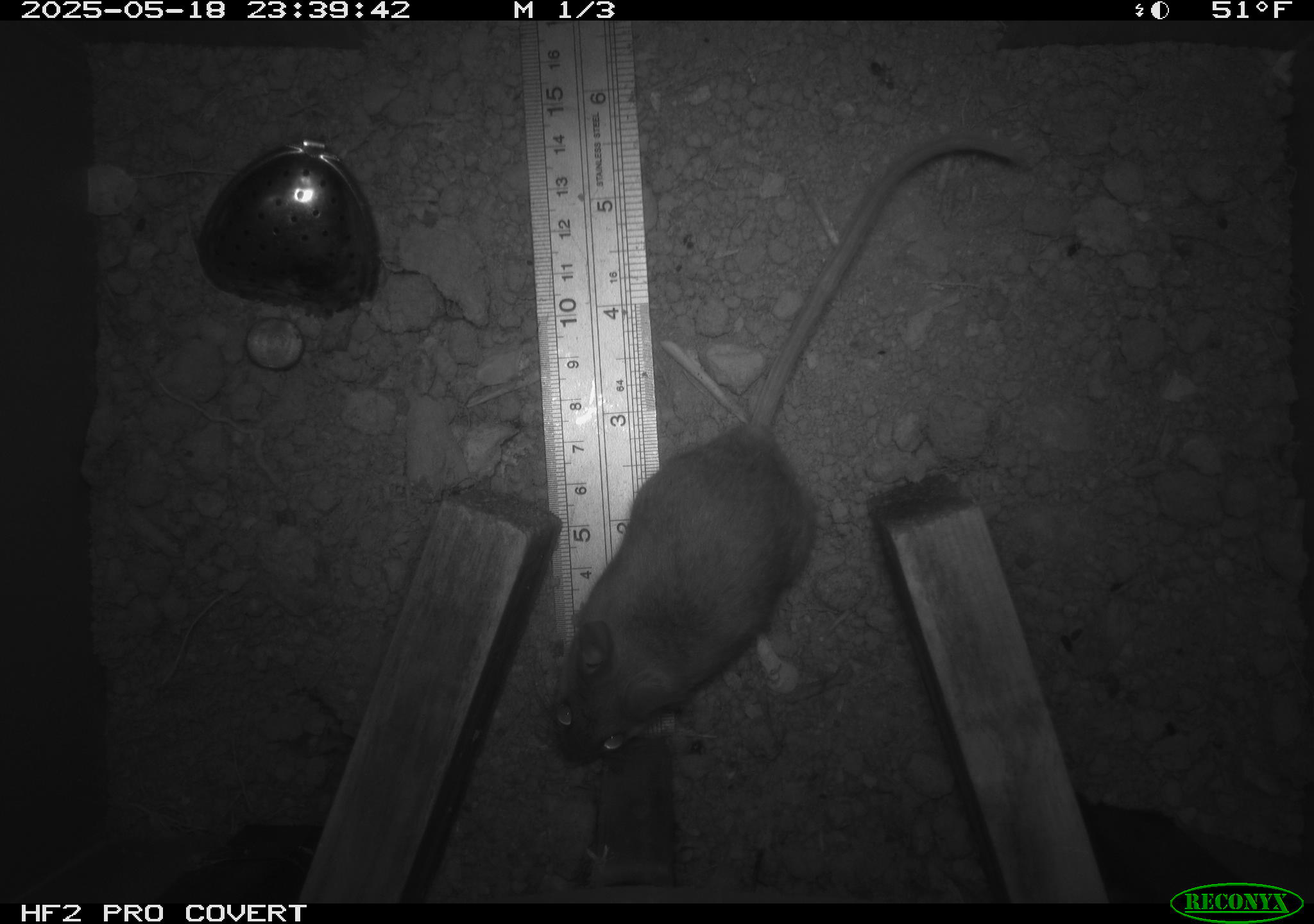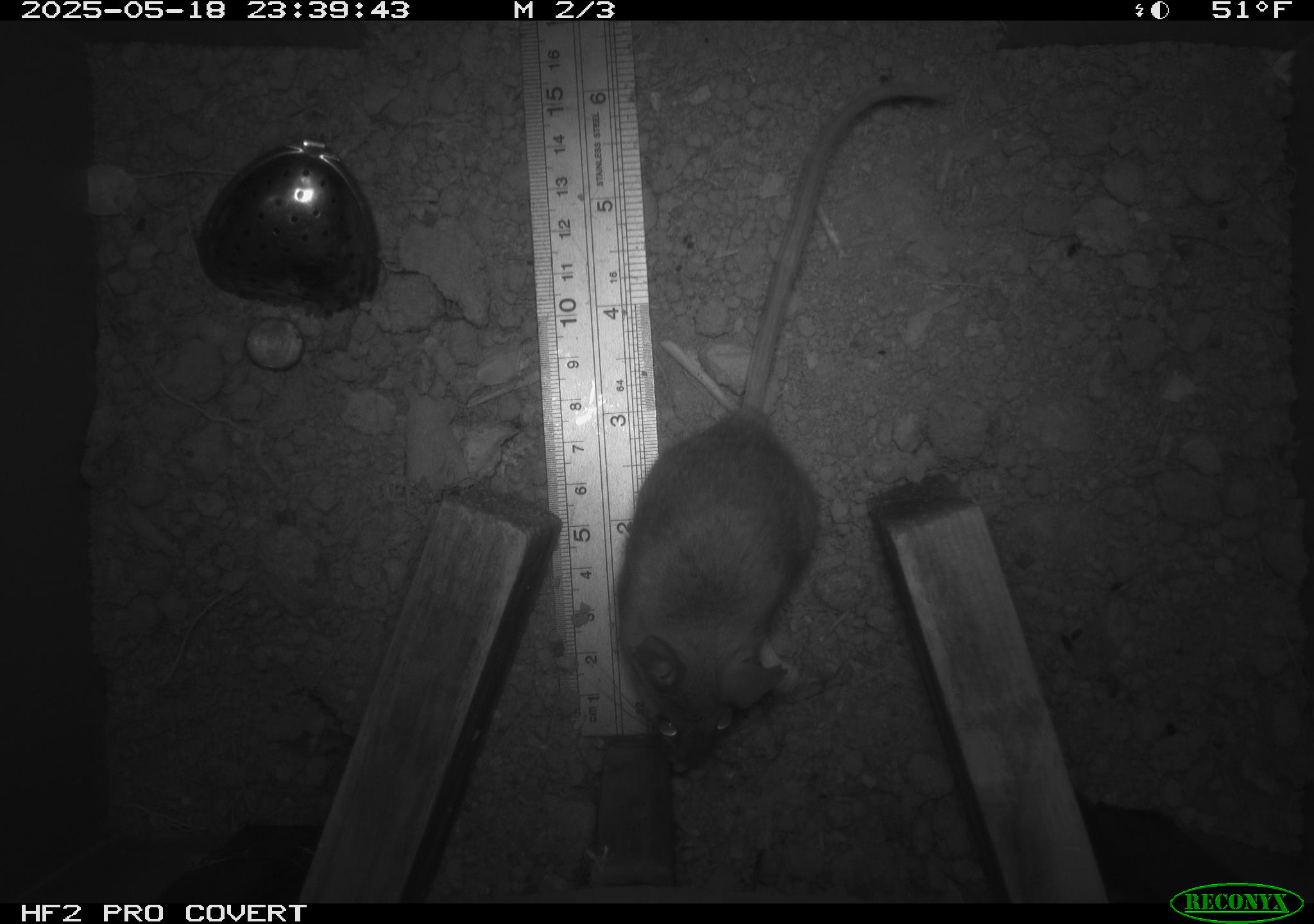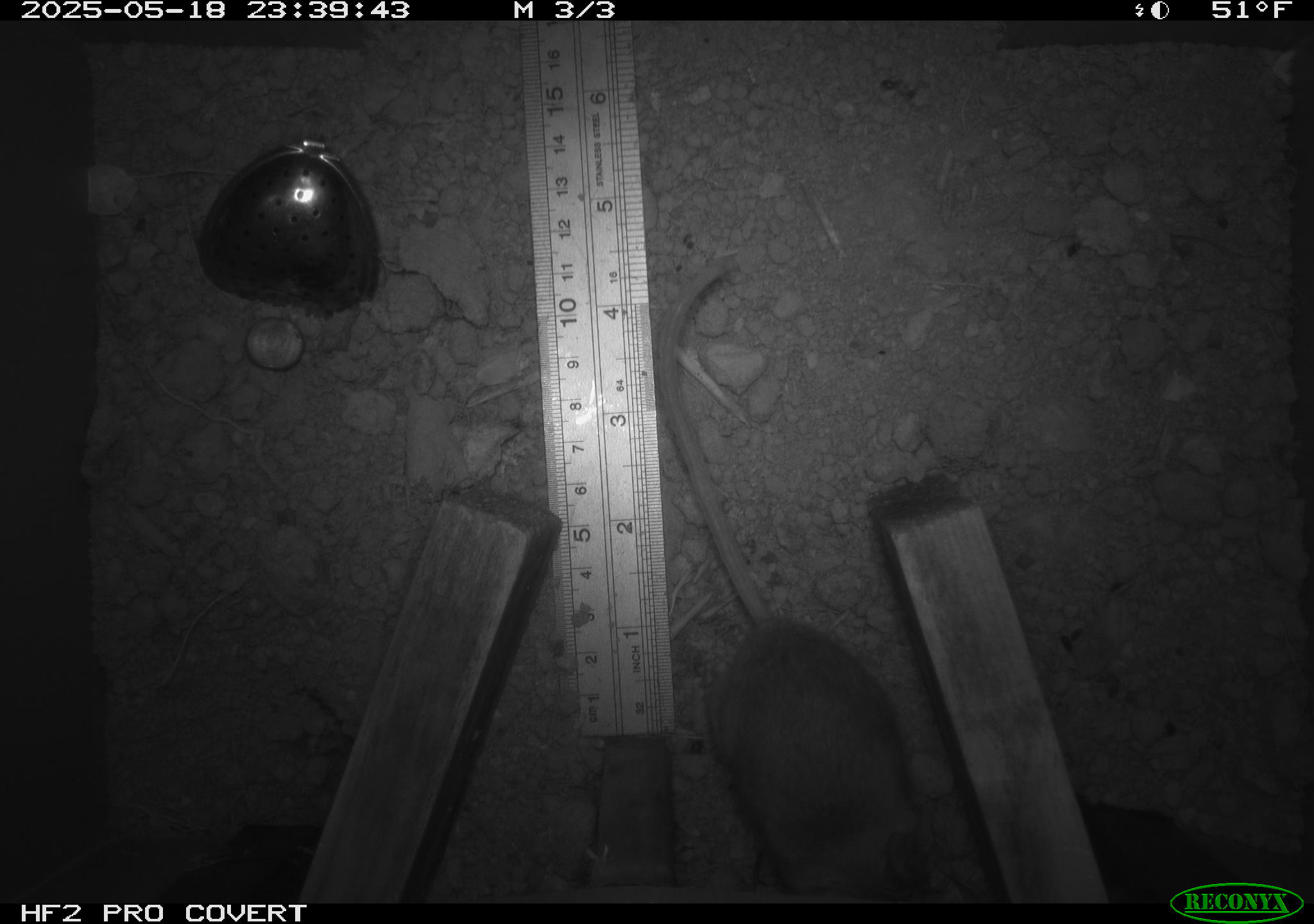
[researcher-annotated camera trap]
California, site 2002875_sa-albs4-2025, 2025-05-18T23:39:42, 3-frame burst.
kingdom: Animalia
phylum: Chordata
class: Mammalia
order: Rodentia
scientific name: Rodentia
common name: mouse species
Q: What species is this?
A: Mouse species (Rodentia).